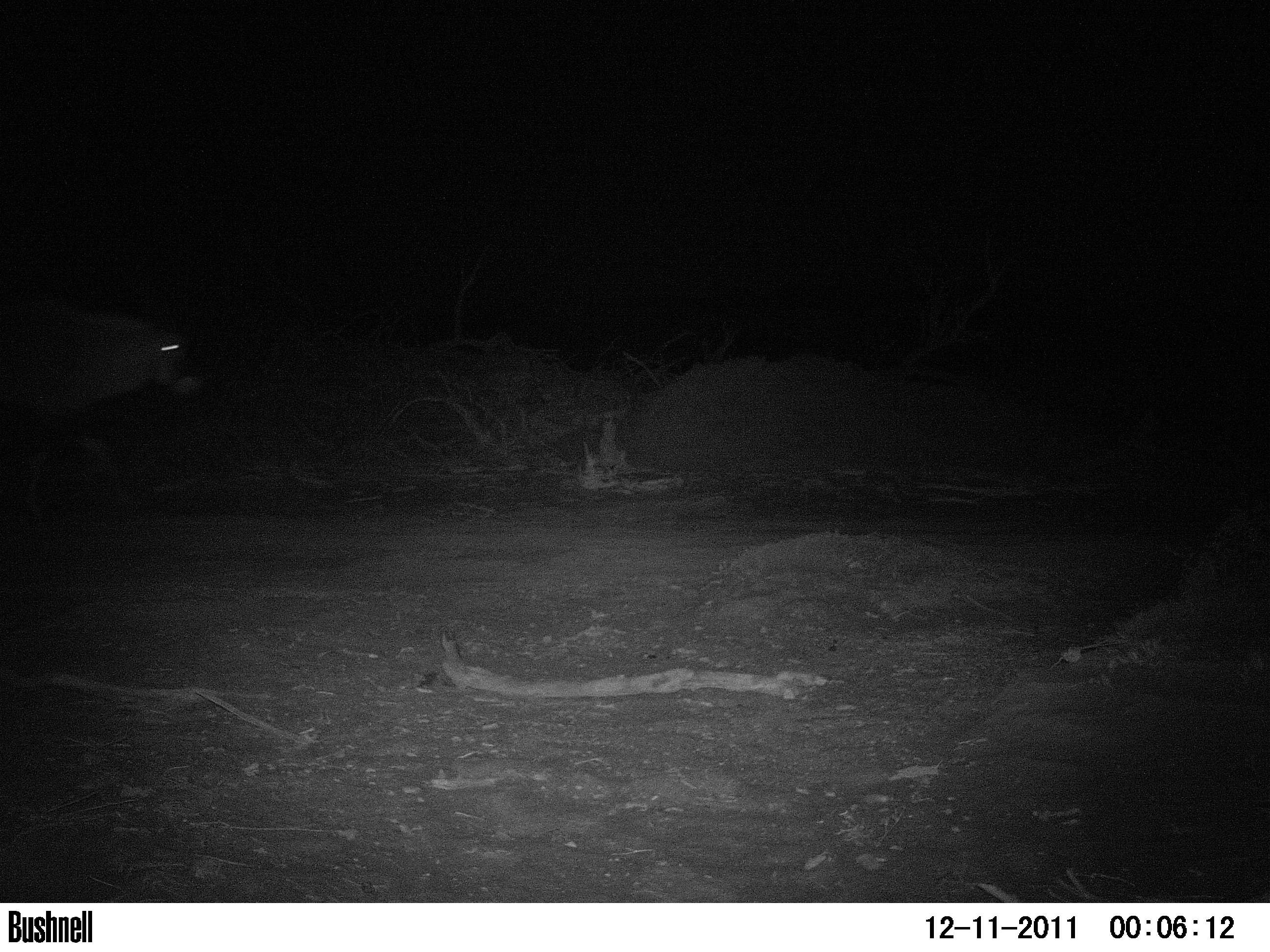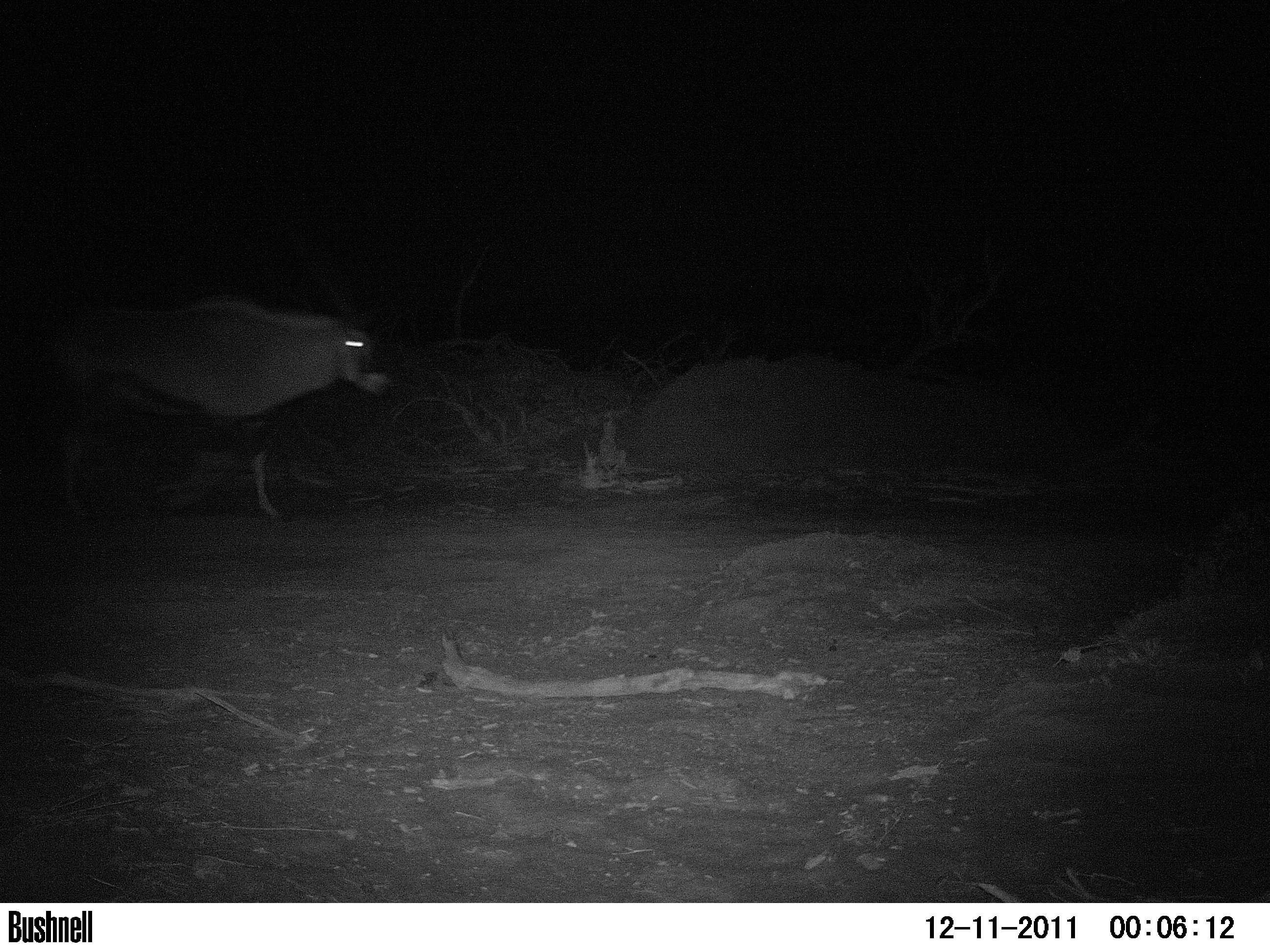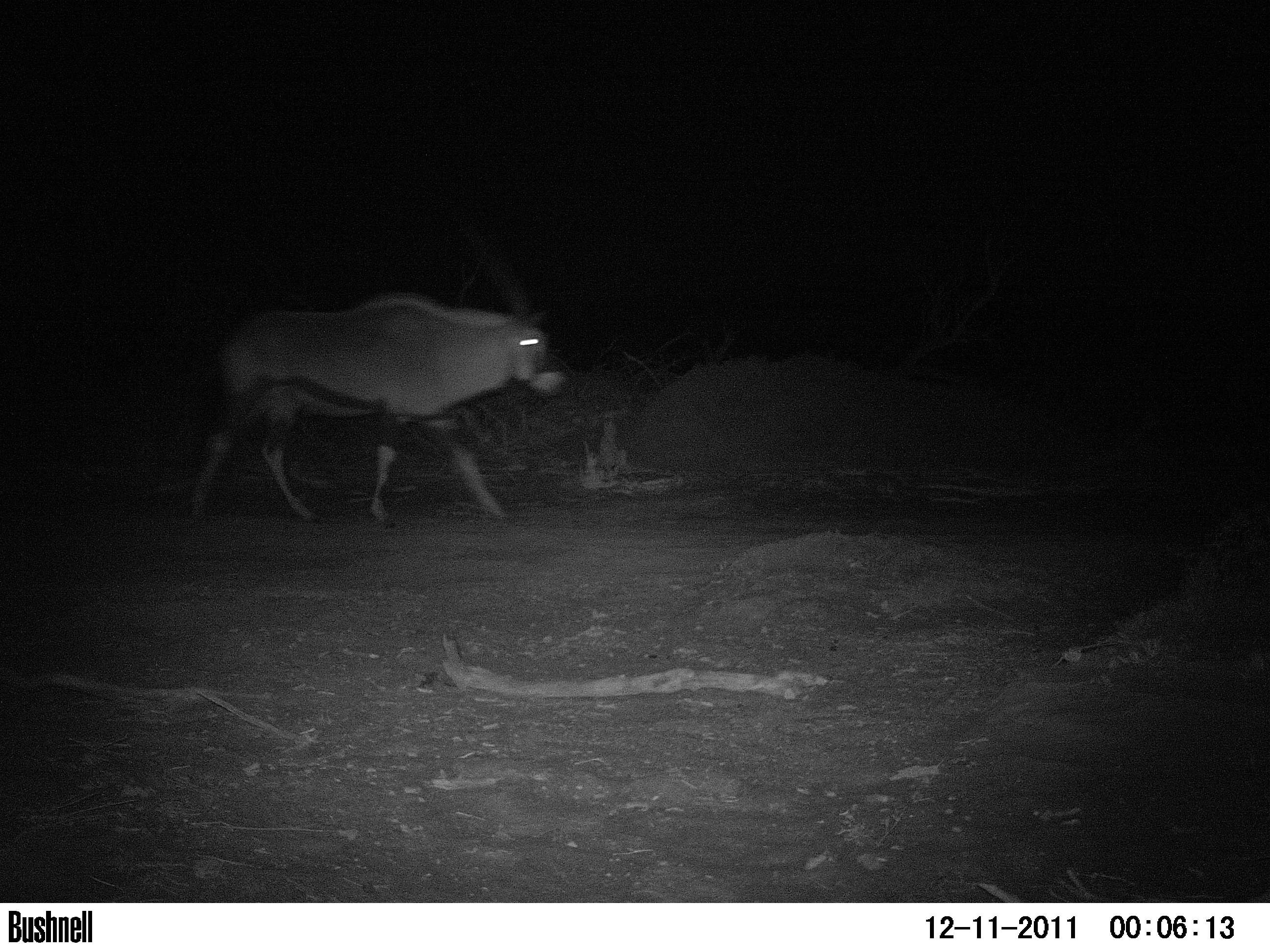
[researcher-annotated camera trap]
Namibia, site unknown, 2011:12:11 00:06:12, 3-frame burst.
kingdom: Animalia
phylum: Chordata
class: Mammalia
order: Artiodactyla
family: Bovidae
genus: Oryx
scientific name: Oryx gazella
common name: gemsbok